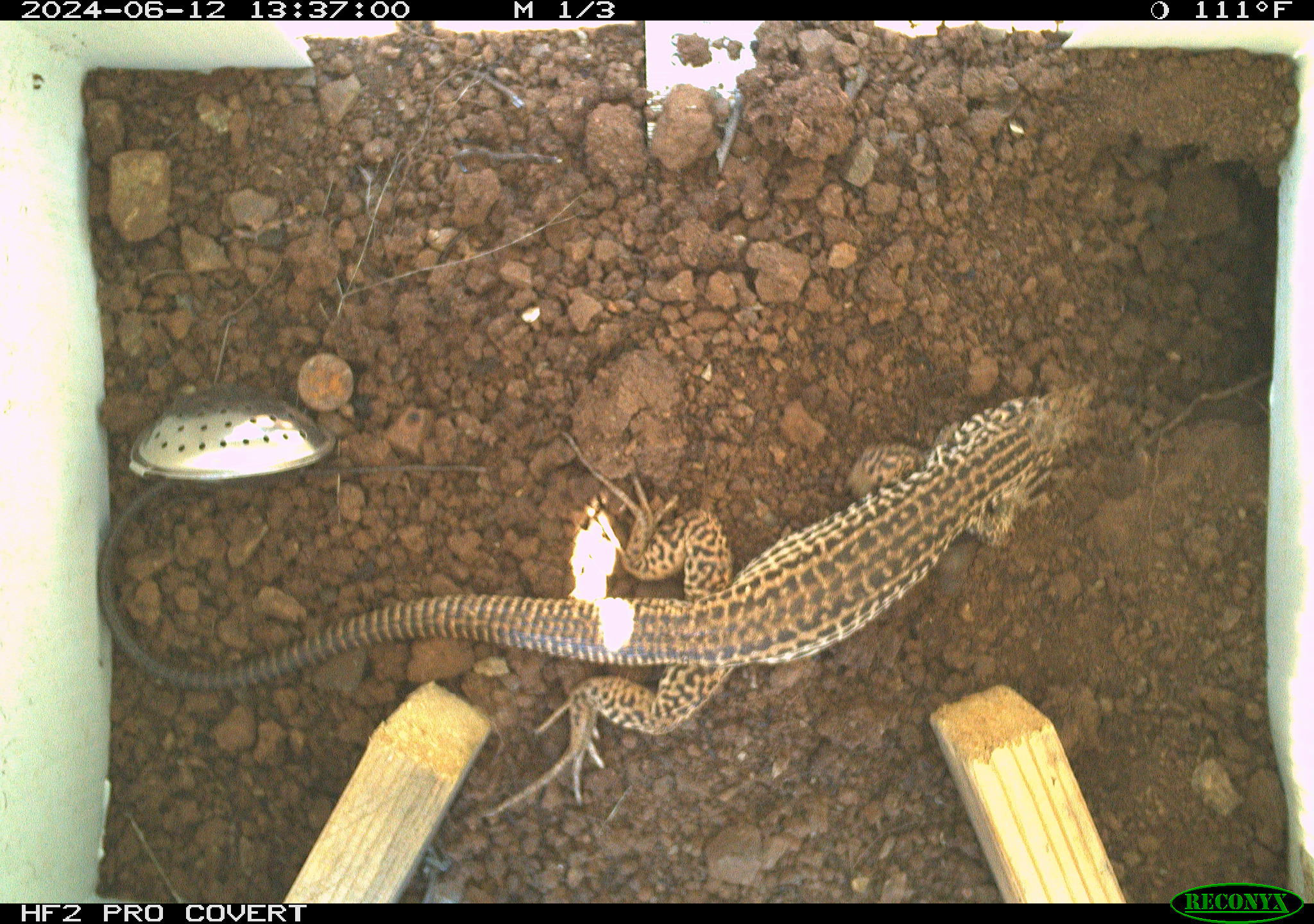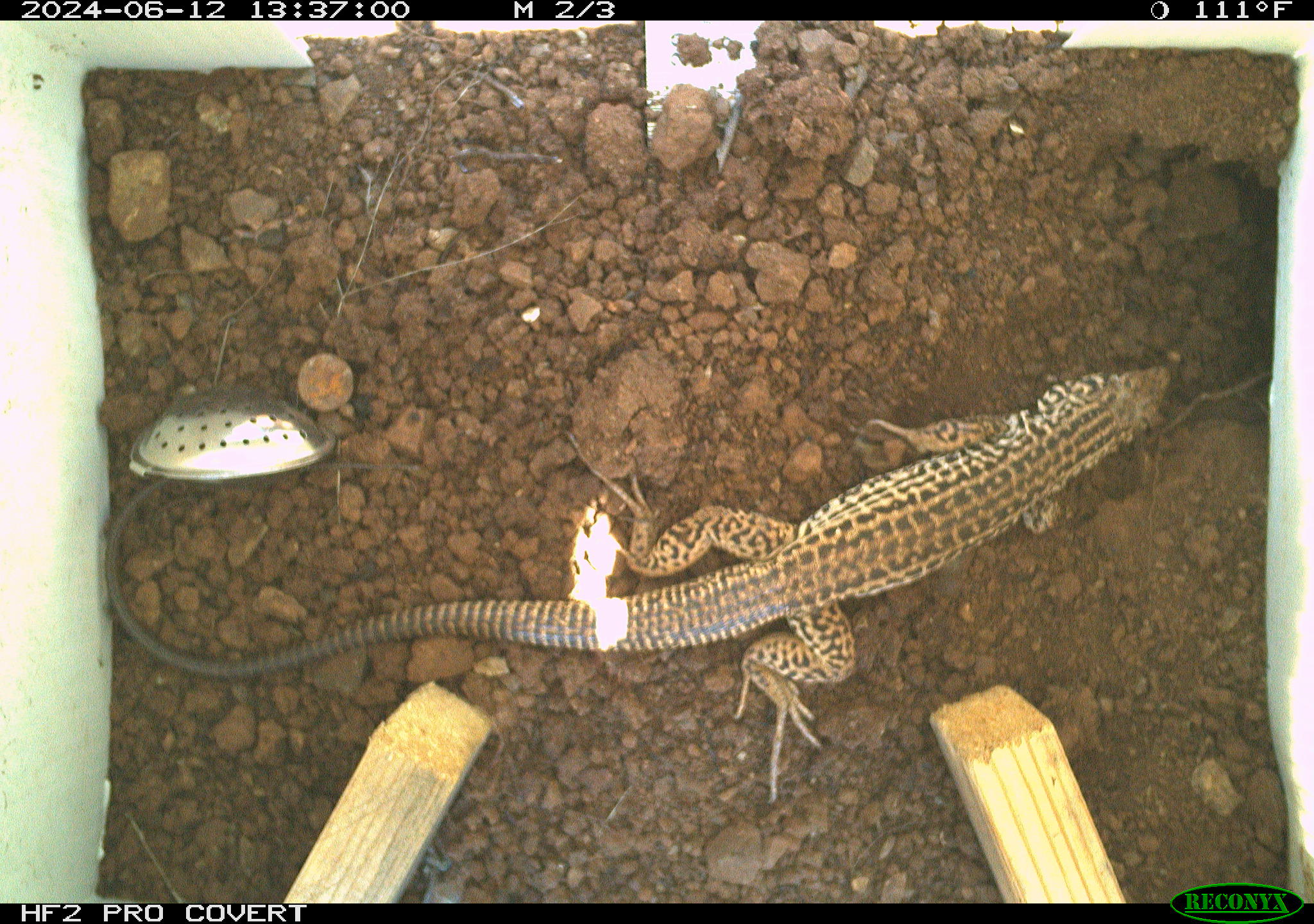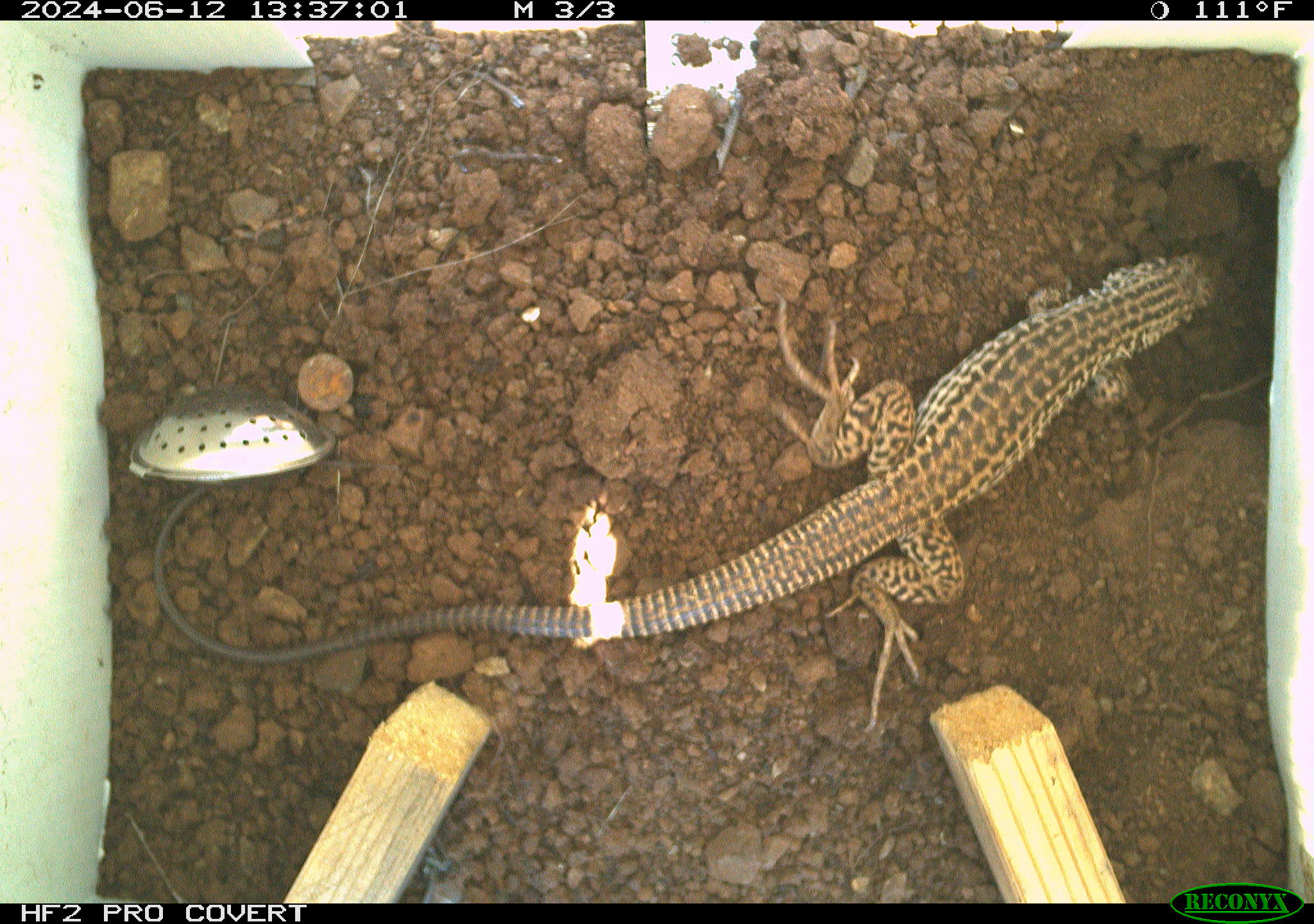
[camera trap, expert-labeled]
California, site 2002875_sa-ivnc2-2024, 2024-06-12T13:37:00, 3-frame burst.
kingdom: Animalia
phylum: Chordata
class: Reptilia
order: Squamata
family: Teiidae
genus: Aspidoscelis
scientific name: Aspidoscelis tigris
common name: western whiptail